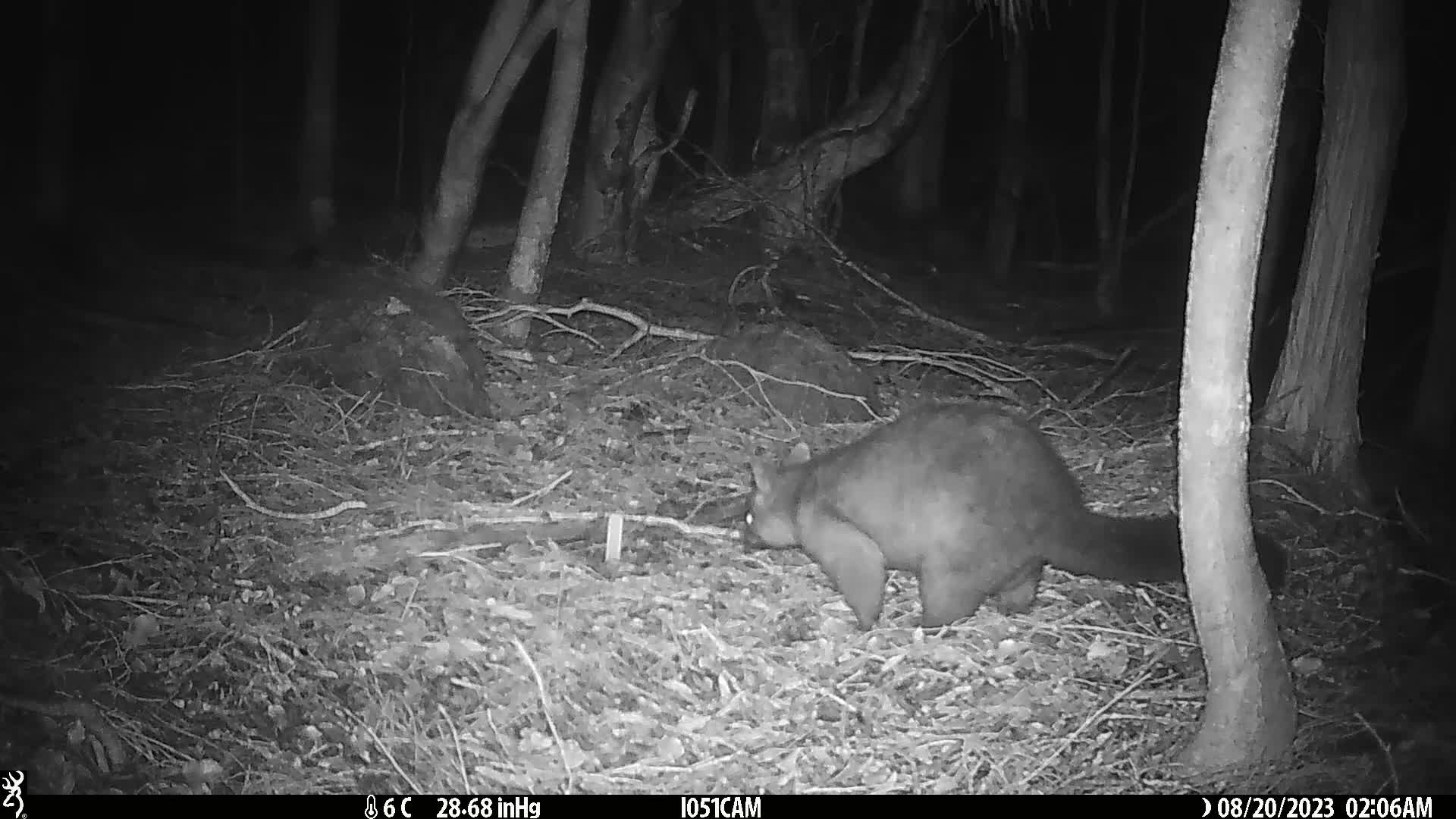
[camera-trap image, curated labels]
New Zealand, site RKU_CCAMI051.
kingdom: Animalia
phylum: Chordata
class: Mammalia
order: Diprotodontia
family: Phalangeridae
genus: Trichosurus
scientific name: Trichosurus vulpecula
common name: common brushtail possum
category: possum